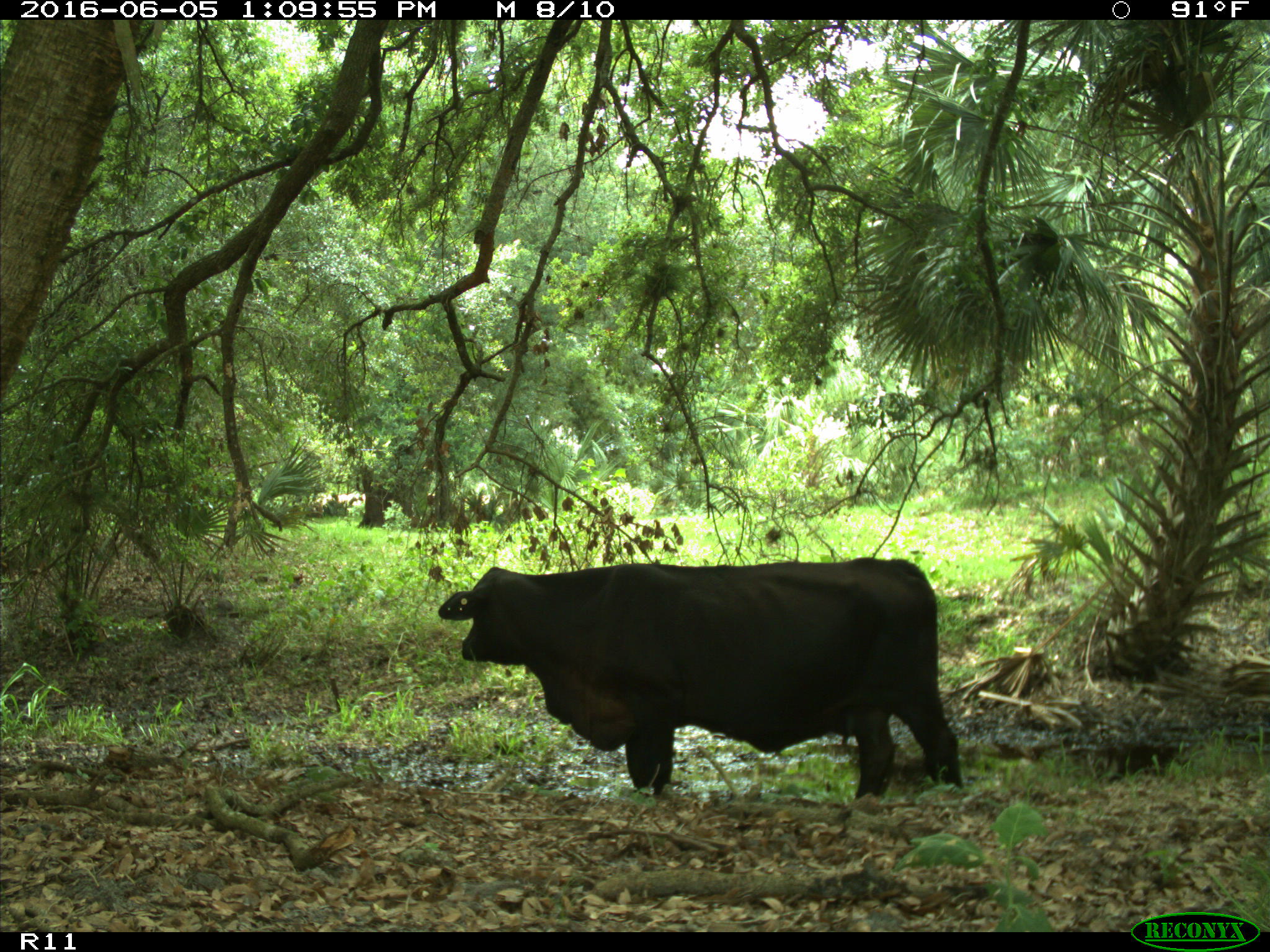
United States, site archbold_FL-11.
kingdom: Animalia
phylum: Chordata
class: Mammalia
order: Artiodactyla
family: Bovidae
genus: Bos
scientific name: Bos taurus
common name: domestic cow